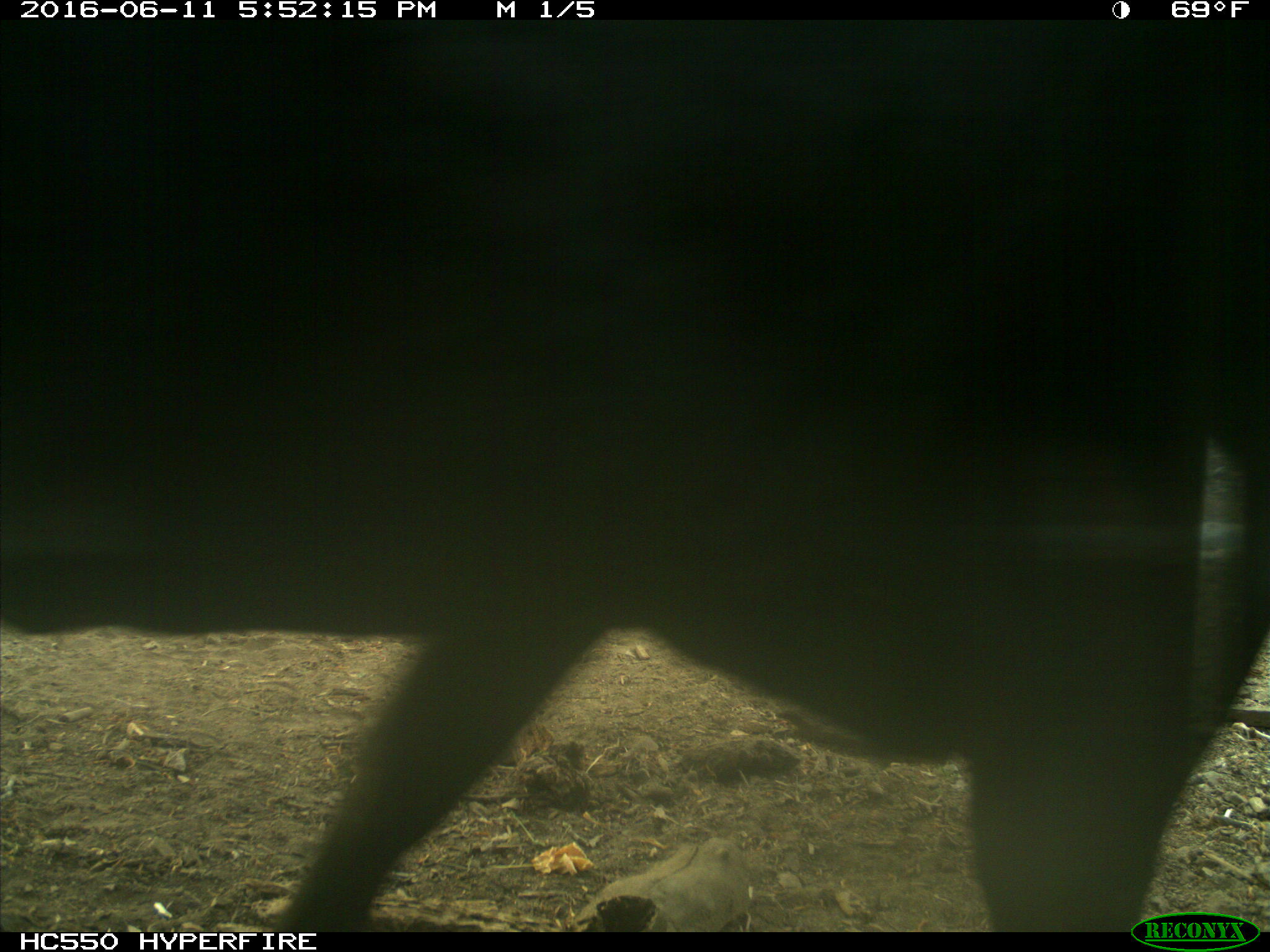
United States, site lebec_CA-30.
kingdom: Animalia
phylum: Chordata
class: Mammalia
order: Artiodactyla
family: Bovidae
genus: Bos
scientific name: Bos taurus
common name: domestic cow